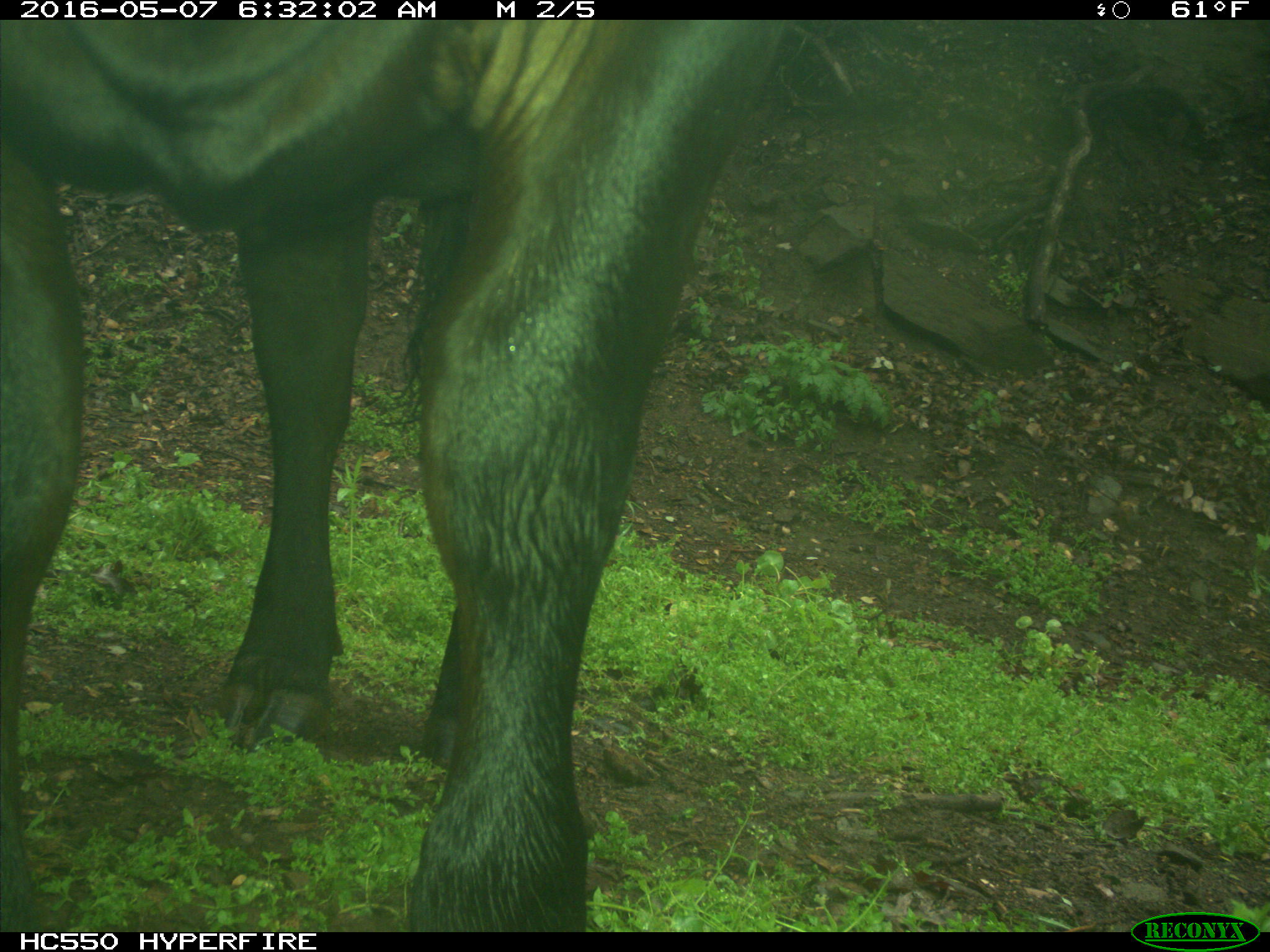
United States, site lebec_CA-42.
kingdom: Animalia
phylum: Chordata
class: Mammalia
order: Artiodactyla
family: Bovidae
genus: Bos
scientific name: Bos taurus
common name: domestic cow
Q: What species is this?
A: Bos taurus (domestic cow).